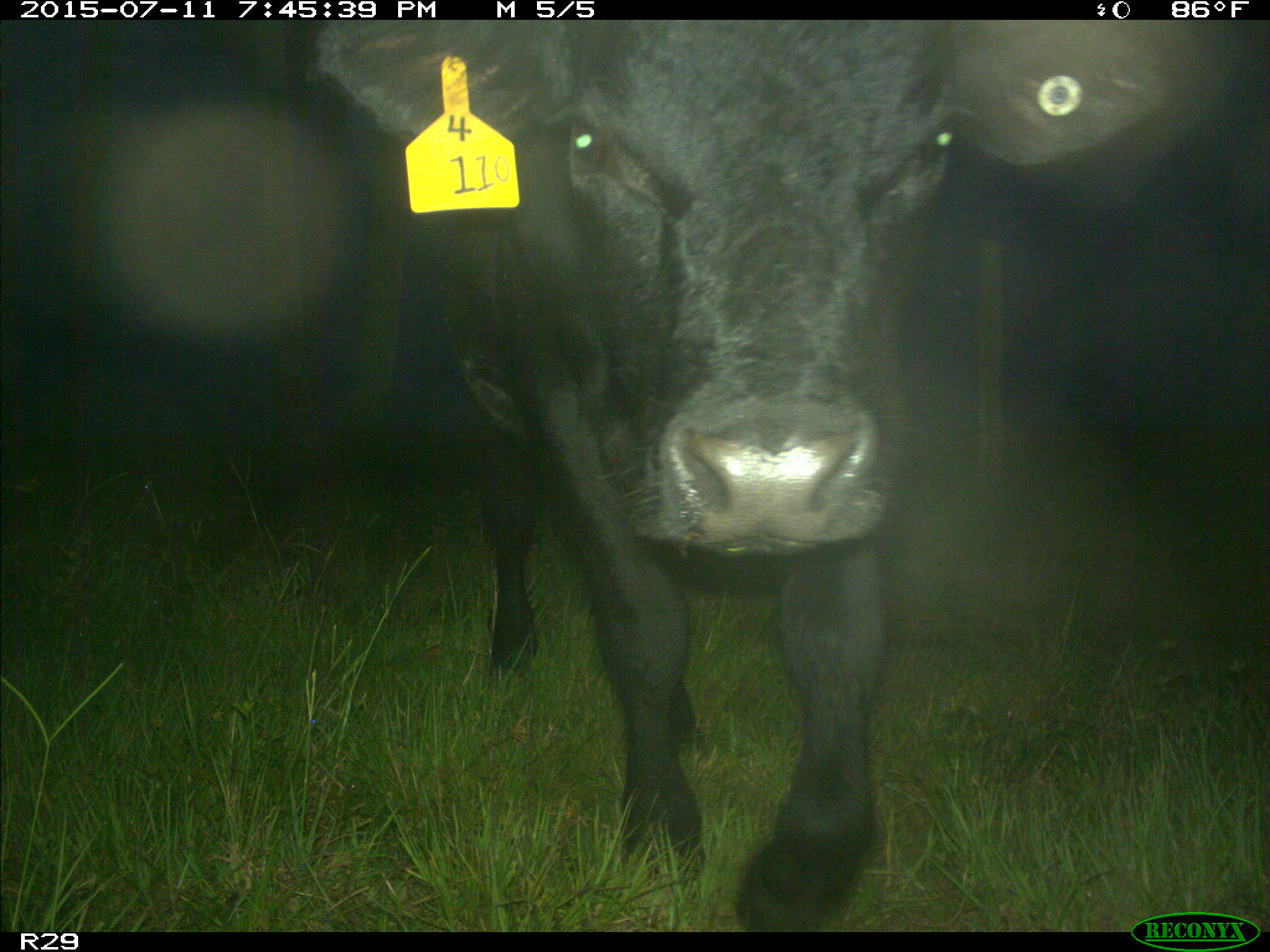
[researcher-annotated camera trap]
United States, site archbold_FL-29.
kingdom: Animalia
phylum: Chordata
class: Mammalia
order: Artiodactyla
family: Bovidae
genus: Bos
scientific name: Bos taurus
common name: domestic cow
Bos taurus (domestic cow).